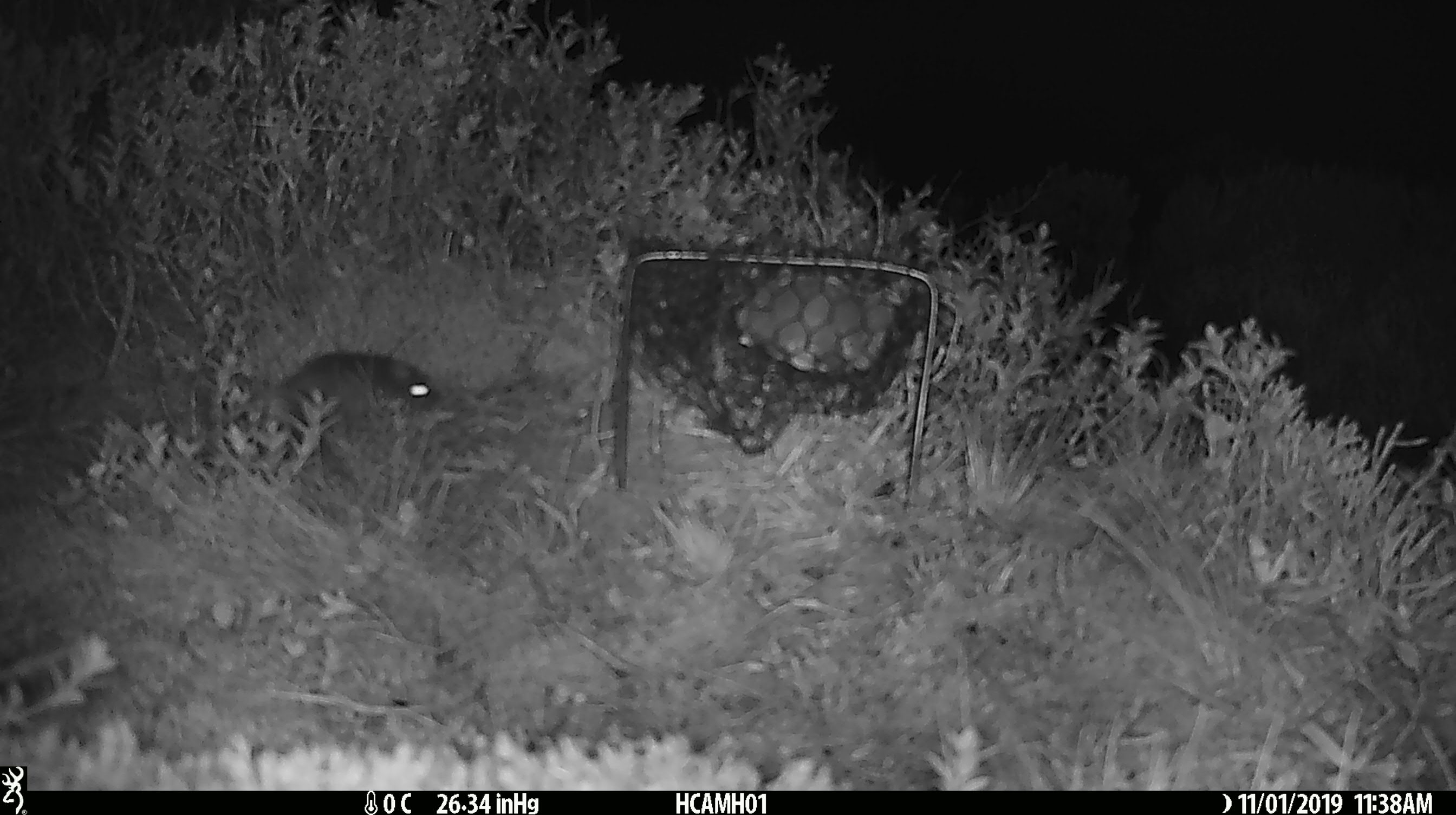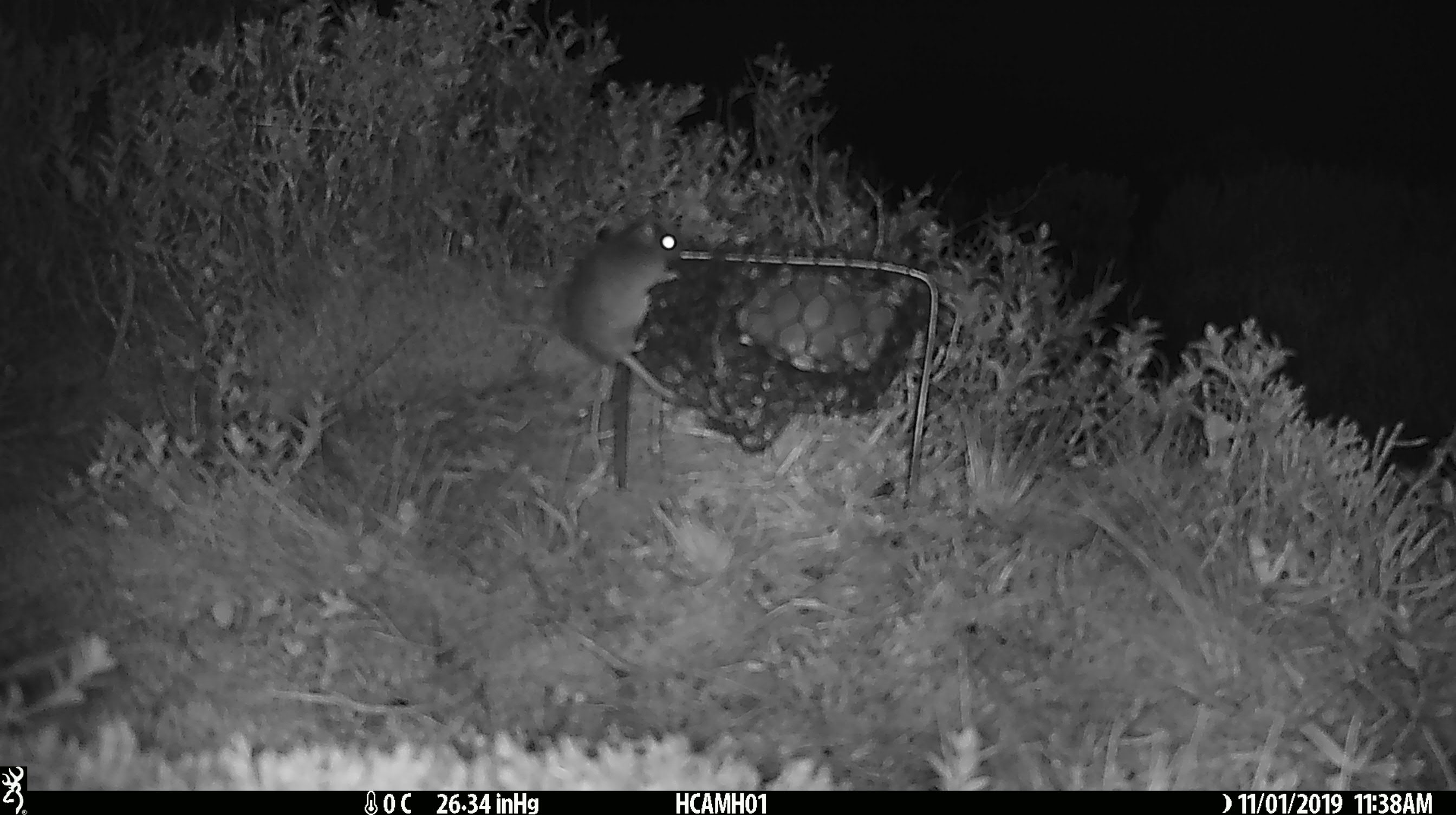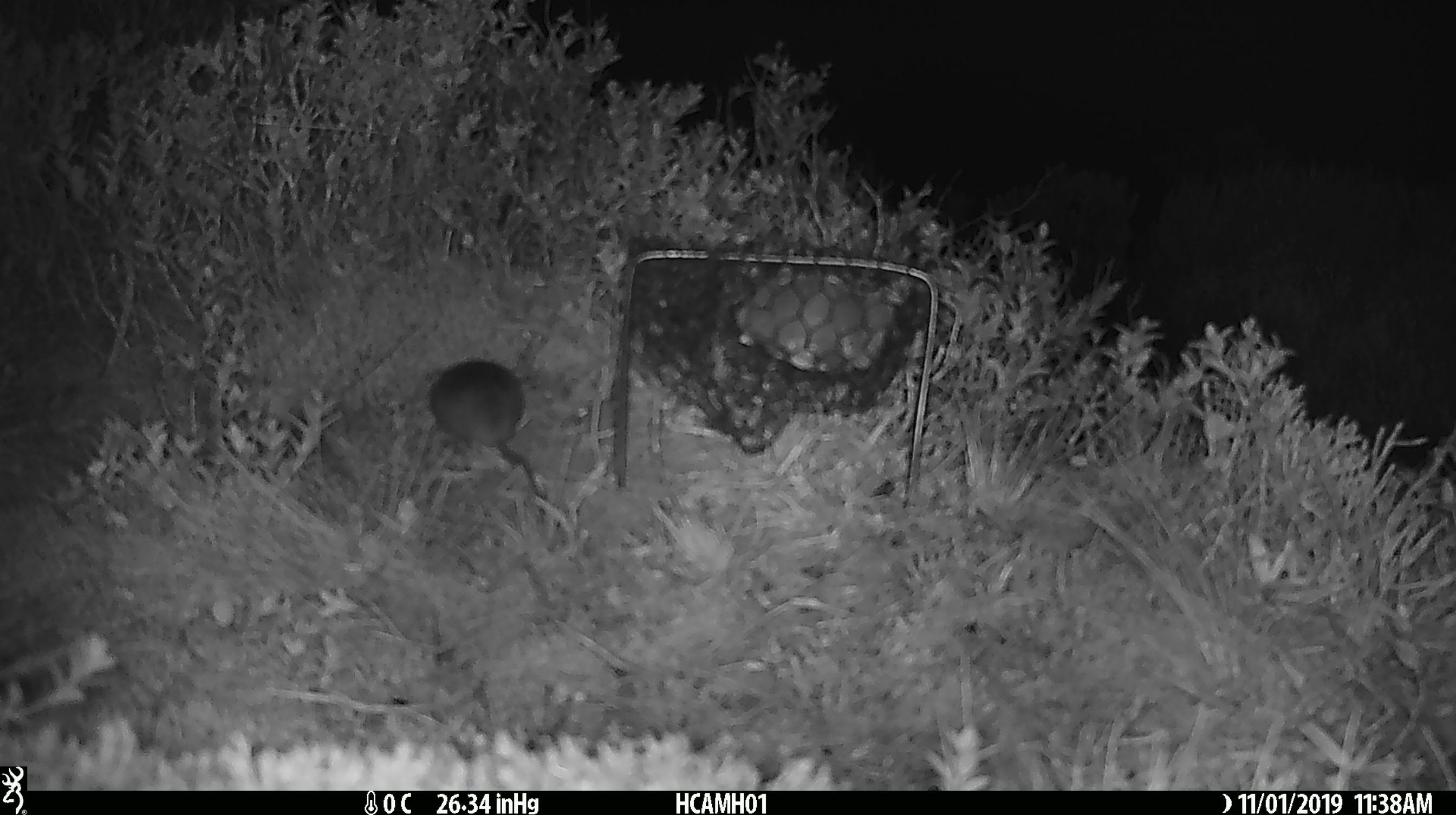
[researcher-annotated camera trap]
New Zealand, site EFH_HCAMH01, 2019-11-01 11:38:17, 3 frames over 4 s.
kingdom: Animalia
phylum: Chordata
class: Mammalia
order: Rodentia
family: Muridae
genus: Mus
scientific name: Mus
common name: mouse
Mouse (Mus).